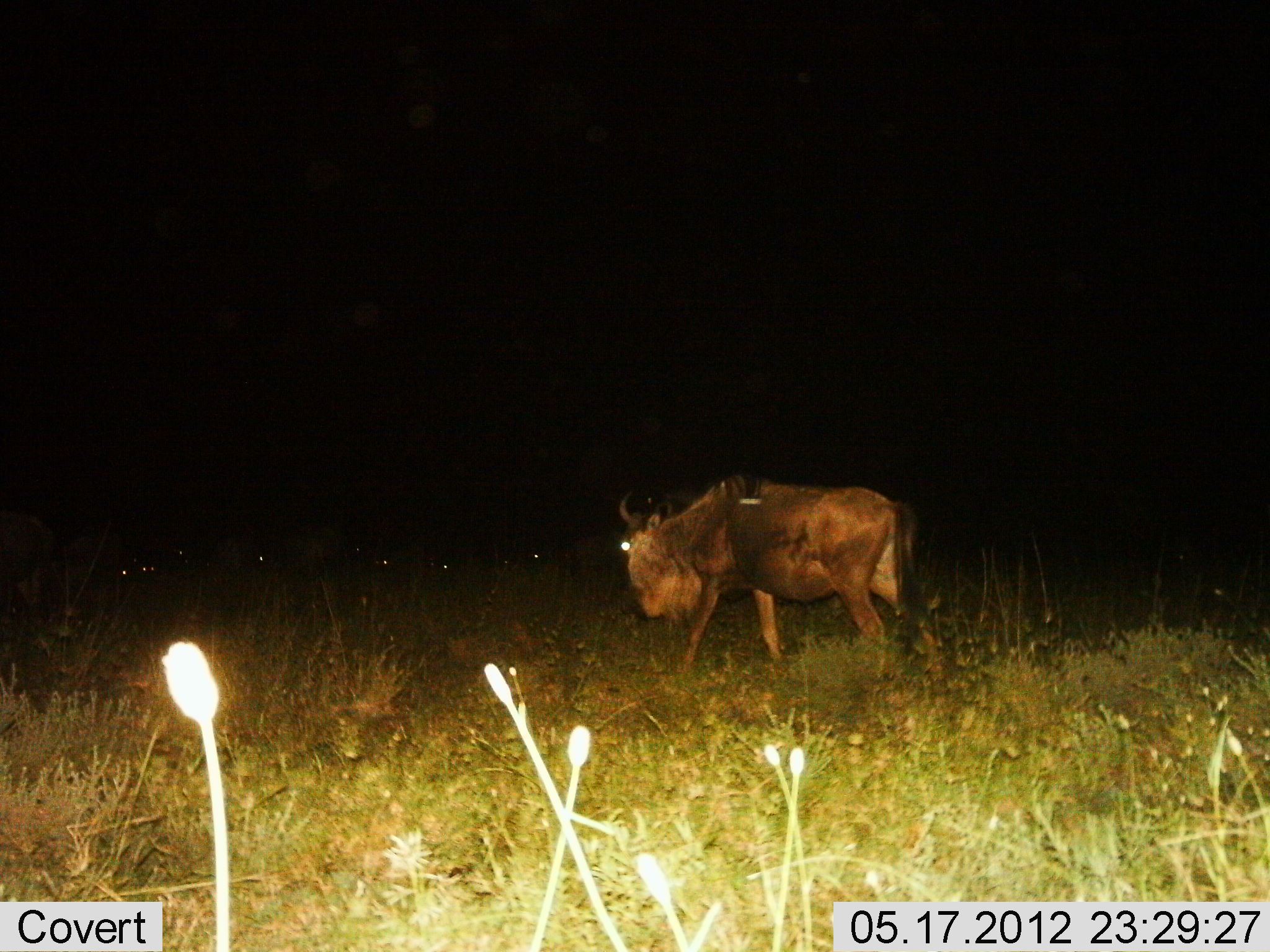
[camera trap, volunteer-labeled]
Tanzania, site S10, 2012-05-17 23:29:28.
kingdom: Animalia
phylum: Chordata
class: Mammalia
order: Artiodactyla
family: Bovidae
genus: Connochaetes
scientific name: Connochaetes taurinus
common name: blue wildebeest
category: wildebeest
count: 1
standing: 40%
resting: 0%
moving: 80%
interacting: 0%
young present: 0%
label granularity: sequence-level